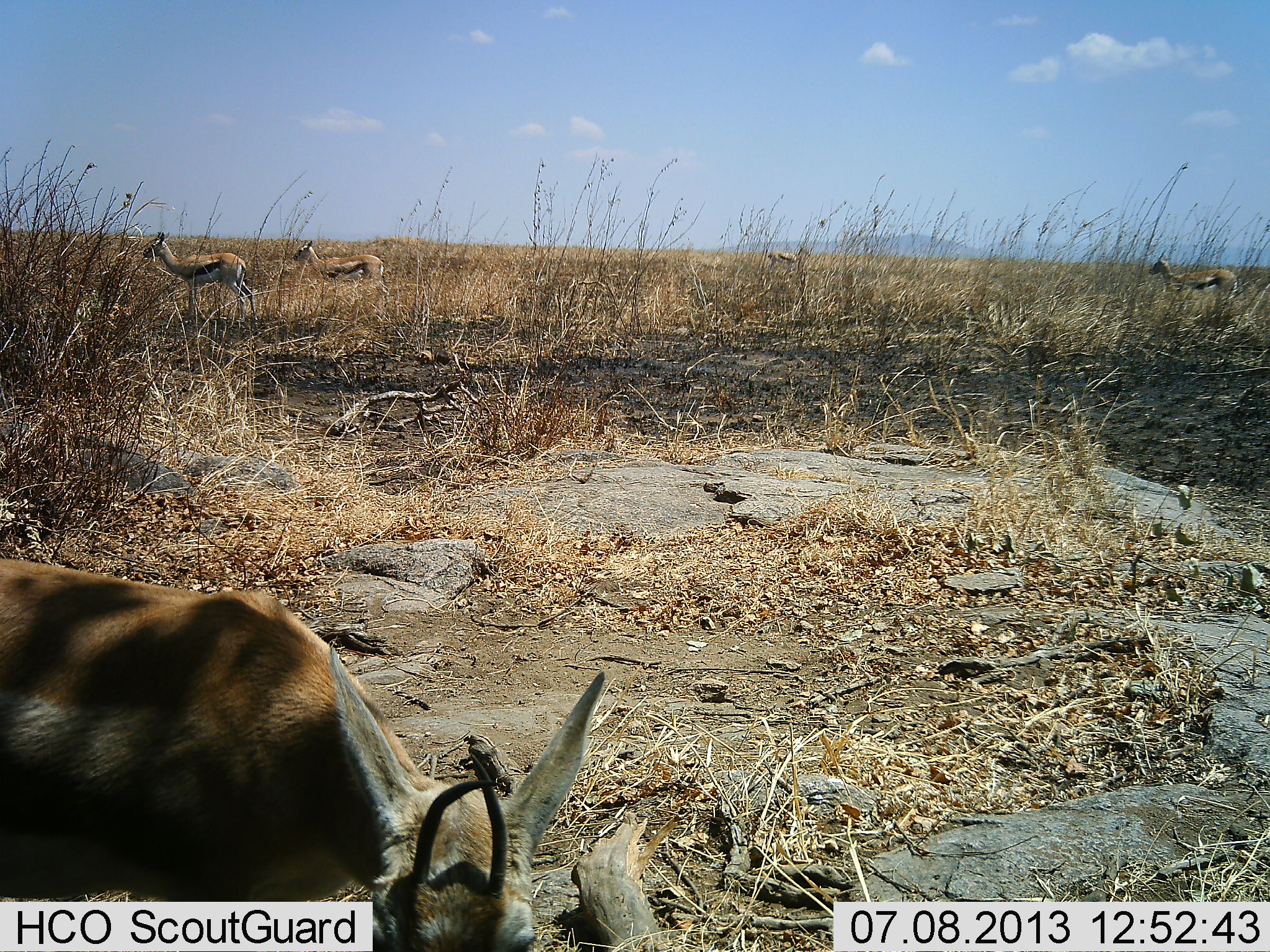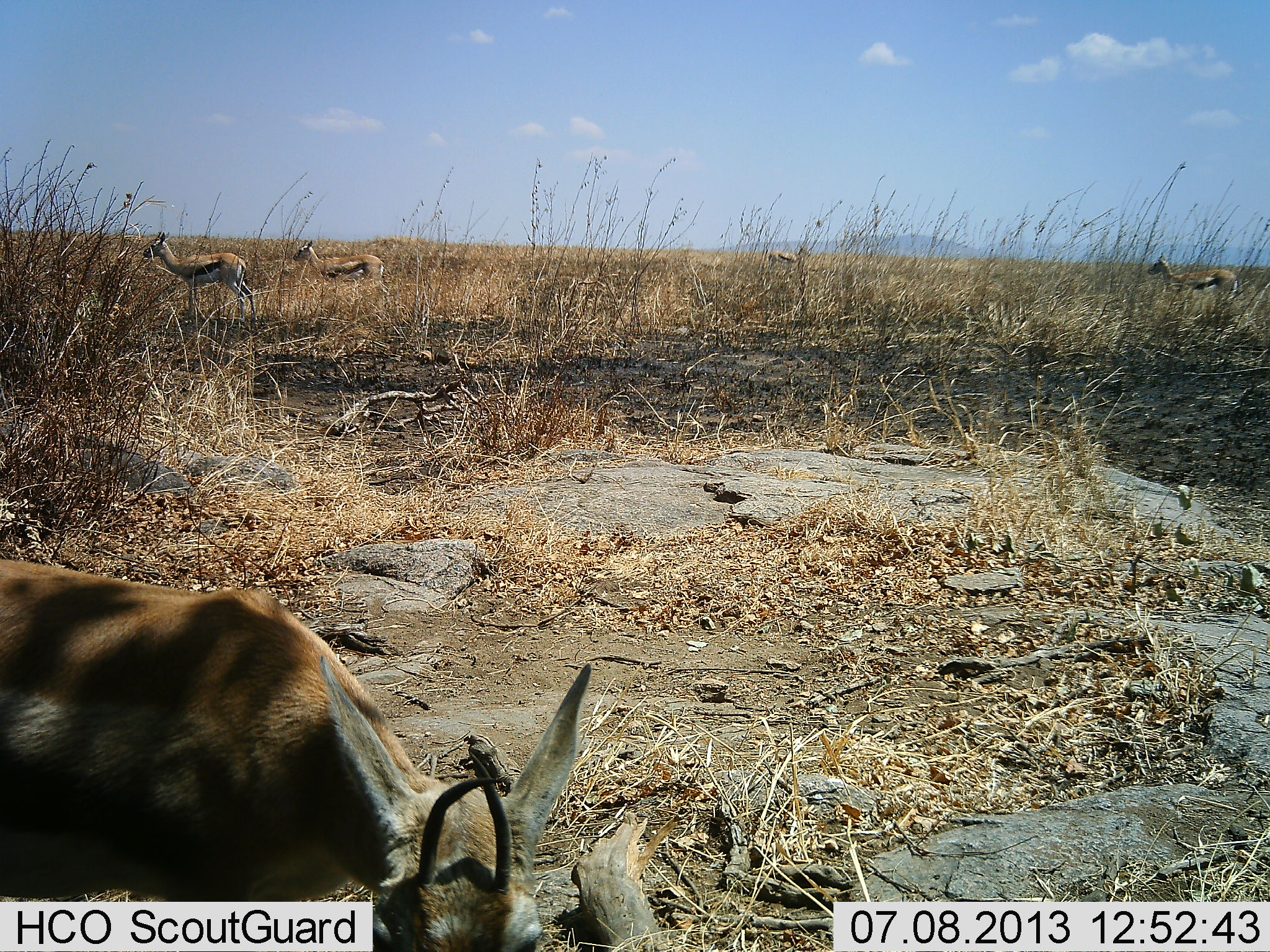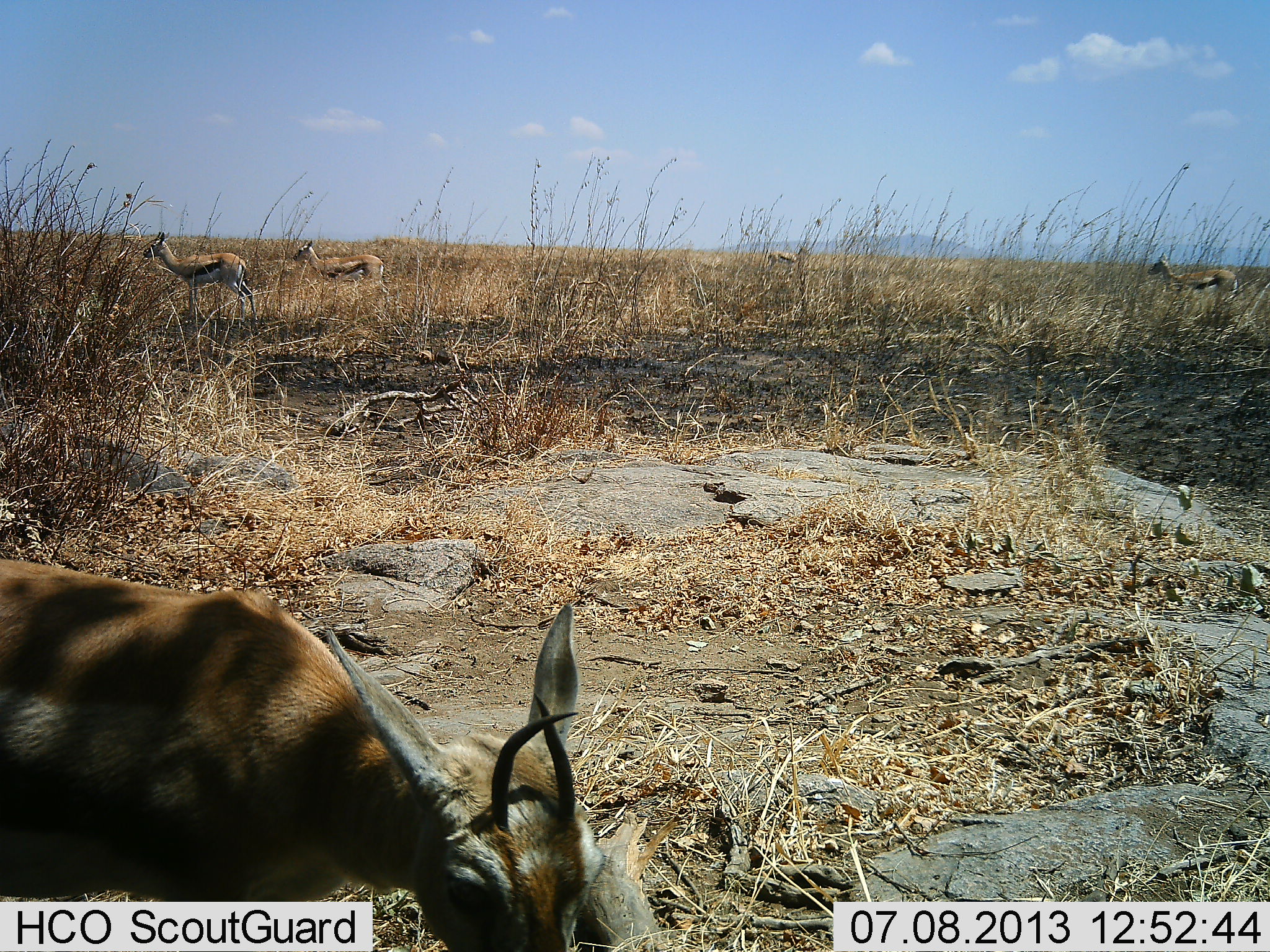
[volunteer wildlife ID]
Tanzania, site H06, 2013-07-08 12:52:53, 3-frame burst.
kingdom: Animalia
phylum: Chordata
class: Mammalia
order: Artiodactyla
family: Bovidae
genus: Eudorcas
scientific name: Eudorcas thomsonii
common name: thomson's gazelle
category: gazellethomsons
Gazellethomsons (thomson's gazelle) (Eudorcas thomsonii), count 5. Behavior (volunteer vote fractions): standing 93%, resting 17%, moving 7%, interacting 0%. Young present (vote fraction): 0%. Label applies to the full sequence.